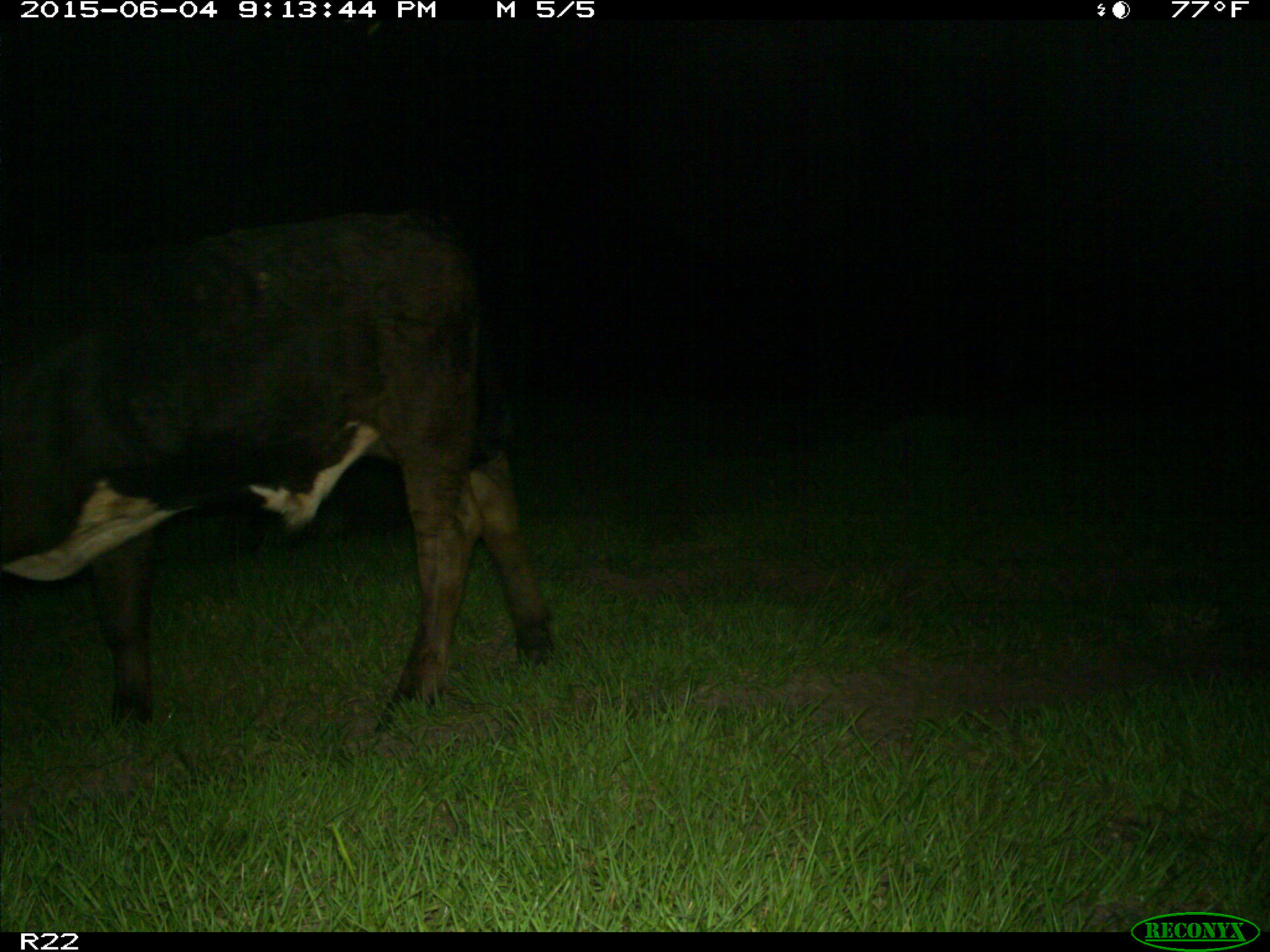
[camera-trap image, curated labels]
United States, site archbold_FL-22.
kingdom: Animalia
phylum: Chordata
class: Mammalia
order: Artiodactyla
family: Bovidae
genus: Bos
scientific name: Bos taurus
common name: domestic cow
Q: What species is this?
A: Bos taurus (domestic cow).